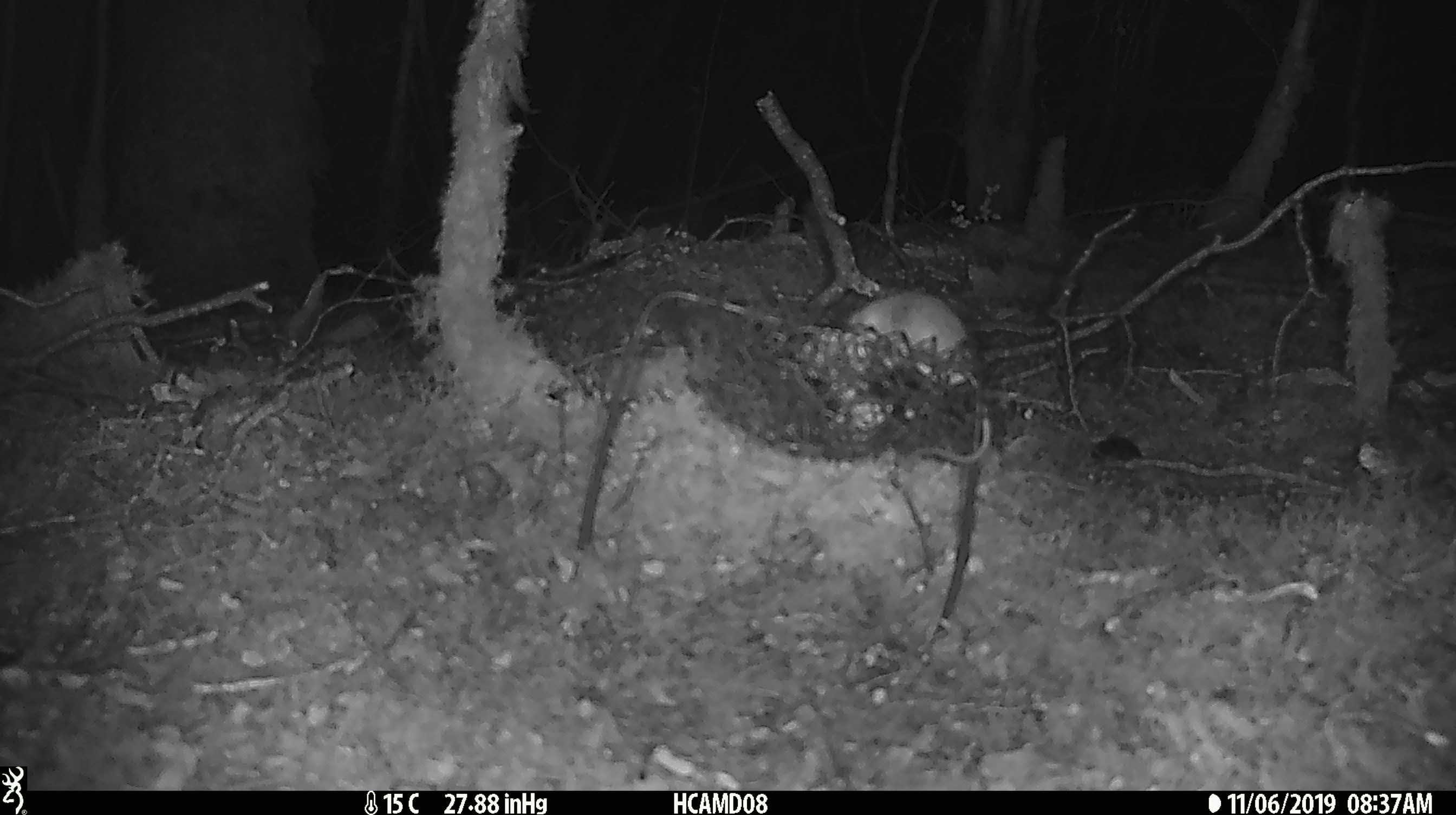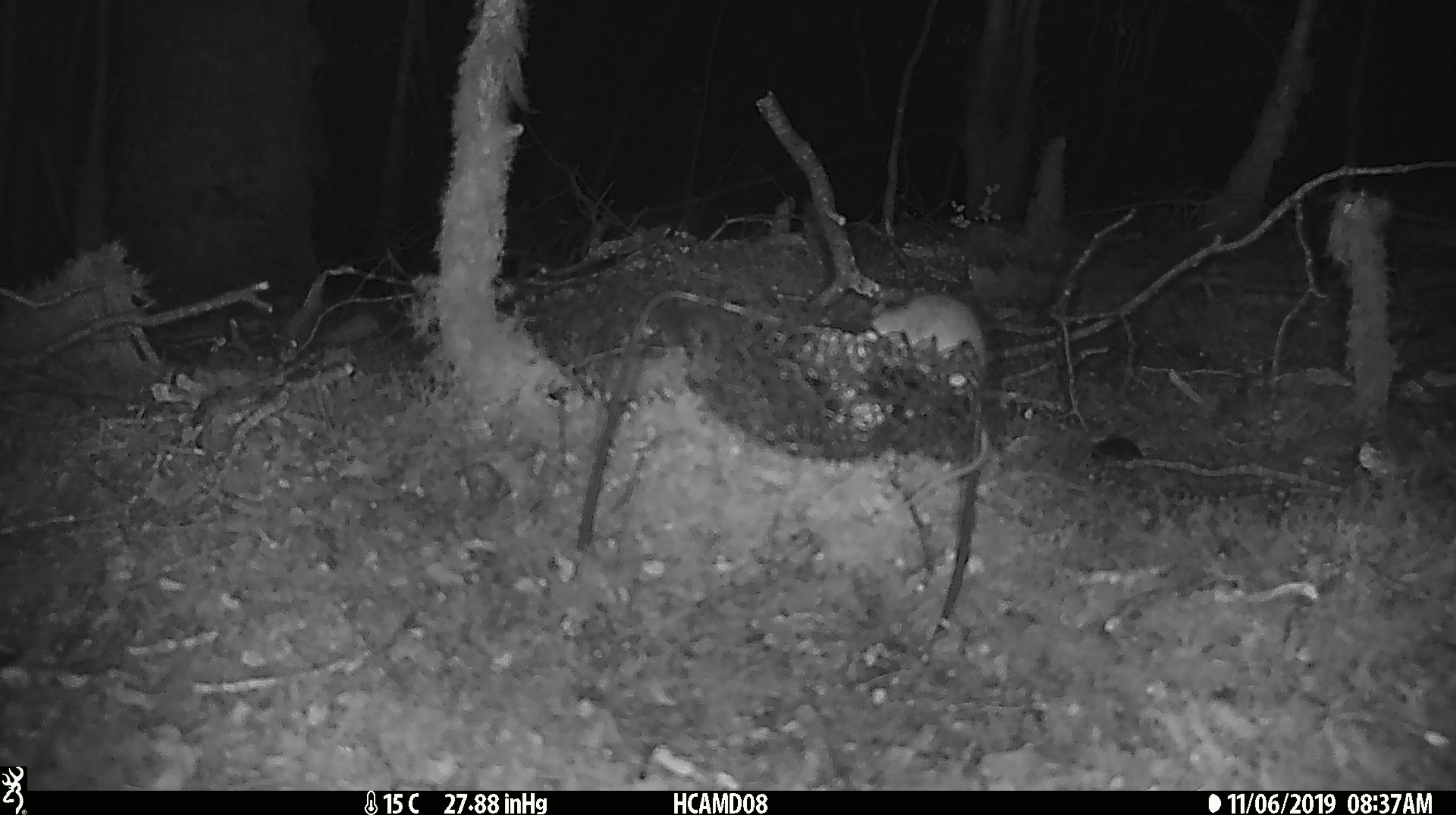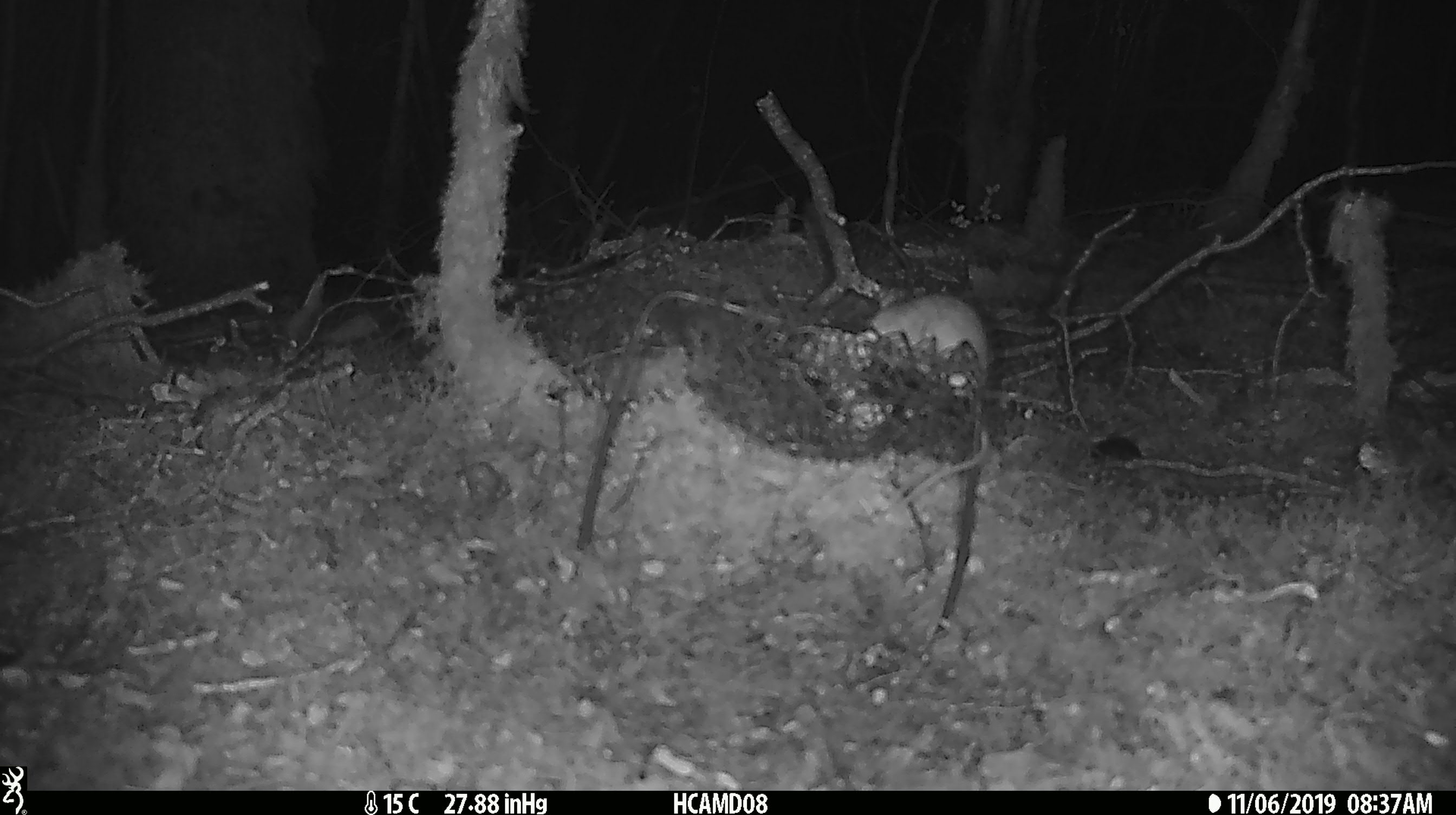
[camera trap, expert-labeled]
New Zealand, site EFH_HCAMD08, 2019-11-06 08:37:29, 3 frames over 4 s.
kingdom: Animalia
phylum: Chordata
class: Mammalia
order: Rodentia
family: Muridae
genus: Mus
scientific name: Mus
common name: mouse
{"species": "mouse (Mus)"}